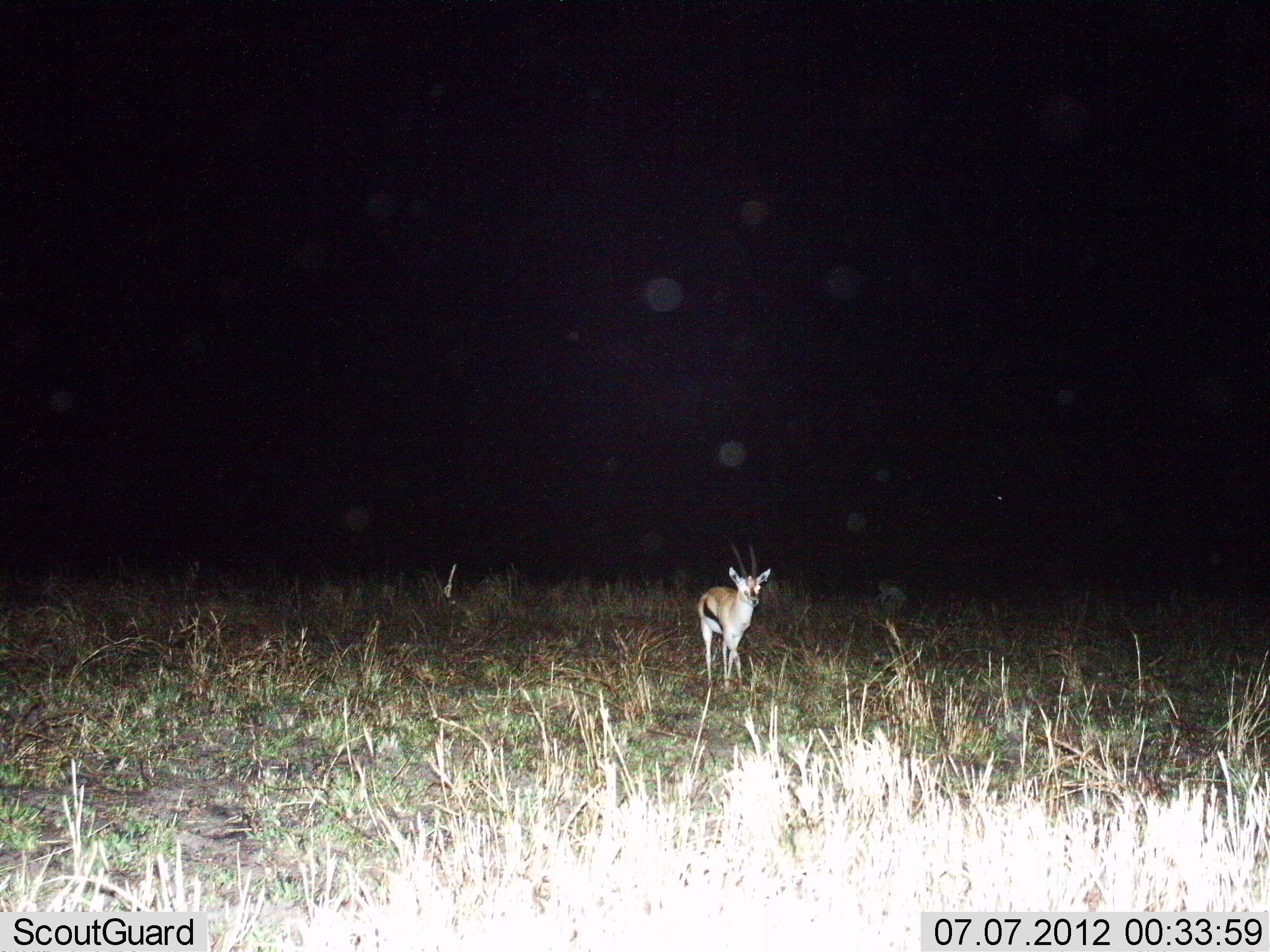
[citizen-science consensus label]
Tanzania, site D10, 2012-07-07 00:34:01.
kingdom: Animalia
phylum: Chordata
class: Mammalia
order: Artiodactyla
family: Bovidae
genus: Eudorcas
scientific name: Eudorcas thomsonii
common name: thomson's gazelle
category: gazellethomsons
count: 1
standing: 70%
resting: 0%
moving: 30%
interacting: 0%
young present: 0%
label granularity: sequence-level